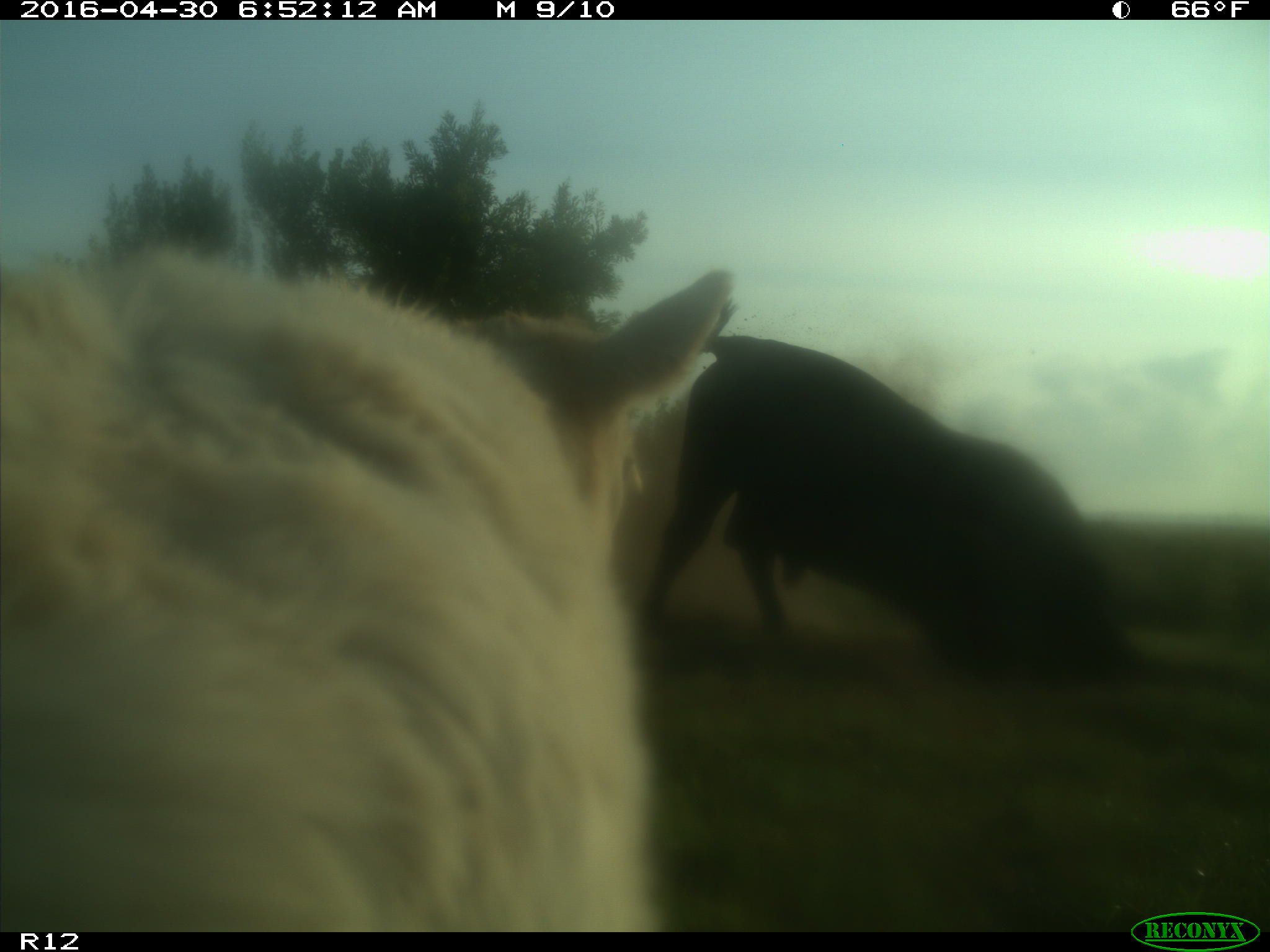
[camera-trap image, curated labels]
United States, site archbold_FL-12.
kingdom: Animalia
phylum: Chordata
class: Mammalia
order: Artiodactyla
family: Bovidae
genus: Bos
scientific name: Bos taurus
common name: domestic cow